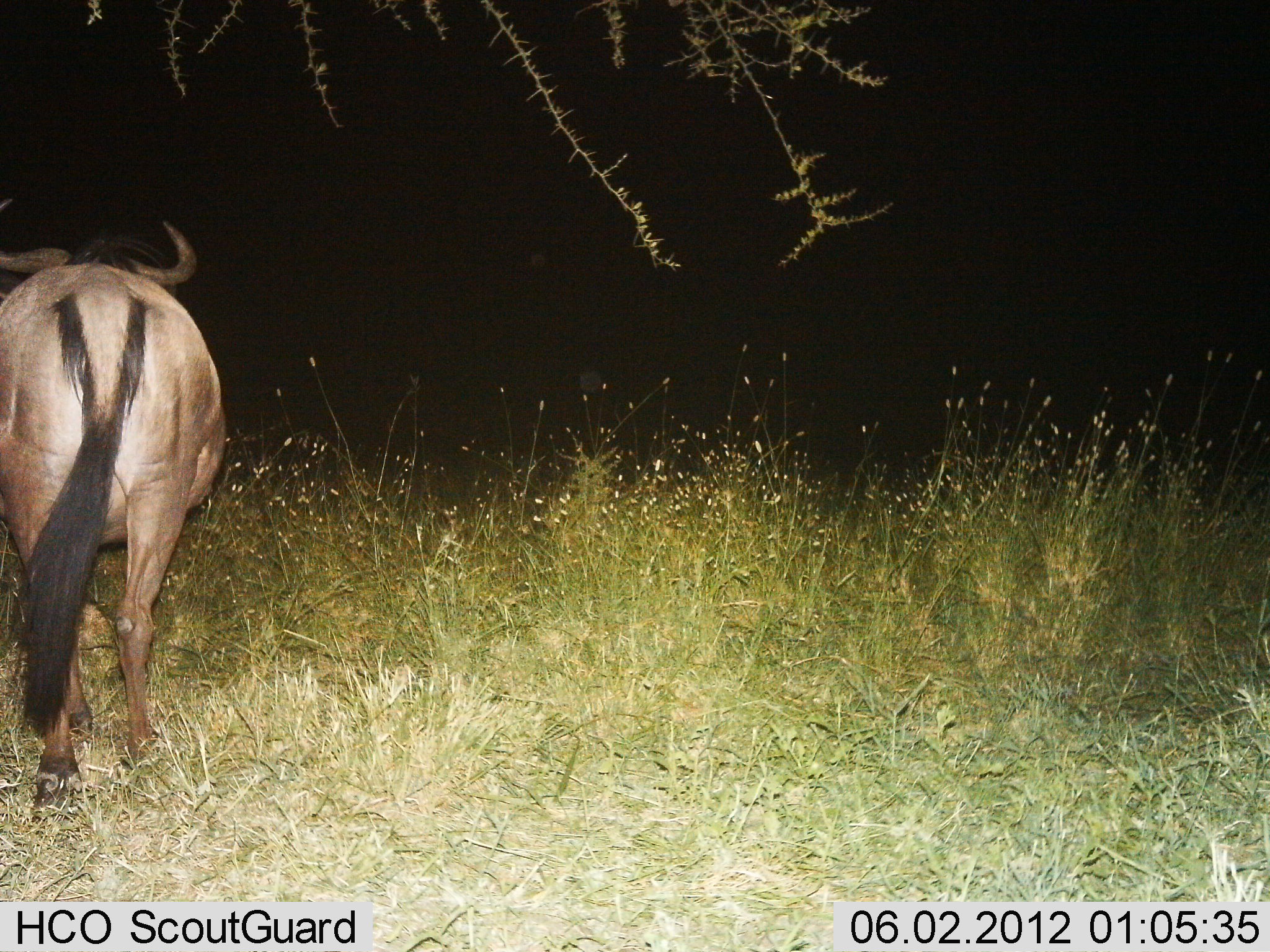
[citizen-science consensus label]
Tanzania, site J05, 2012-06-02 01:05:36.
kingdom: Animalia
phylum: Chordata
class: Mammalia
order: Artiodactyla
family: Bovidae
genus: Connochaetes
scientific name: Connochaetes taurinus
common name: blue wildebeest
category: wildebeest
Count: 1.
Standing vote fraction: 90%.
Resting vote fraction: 0%.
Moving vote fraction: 10%.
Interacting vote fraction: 0%.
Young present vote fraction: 0%.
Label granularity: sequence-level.